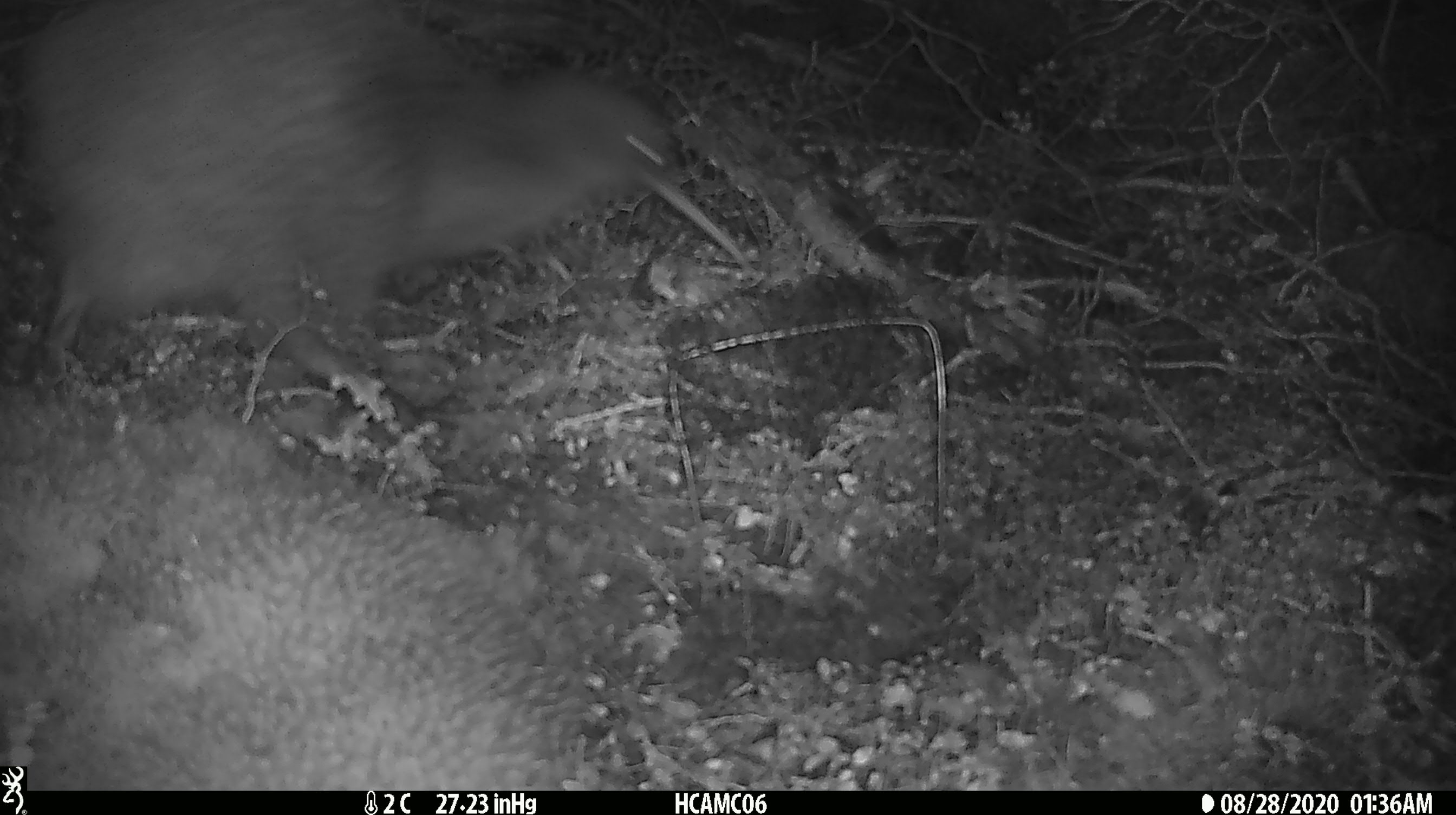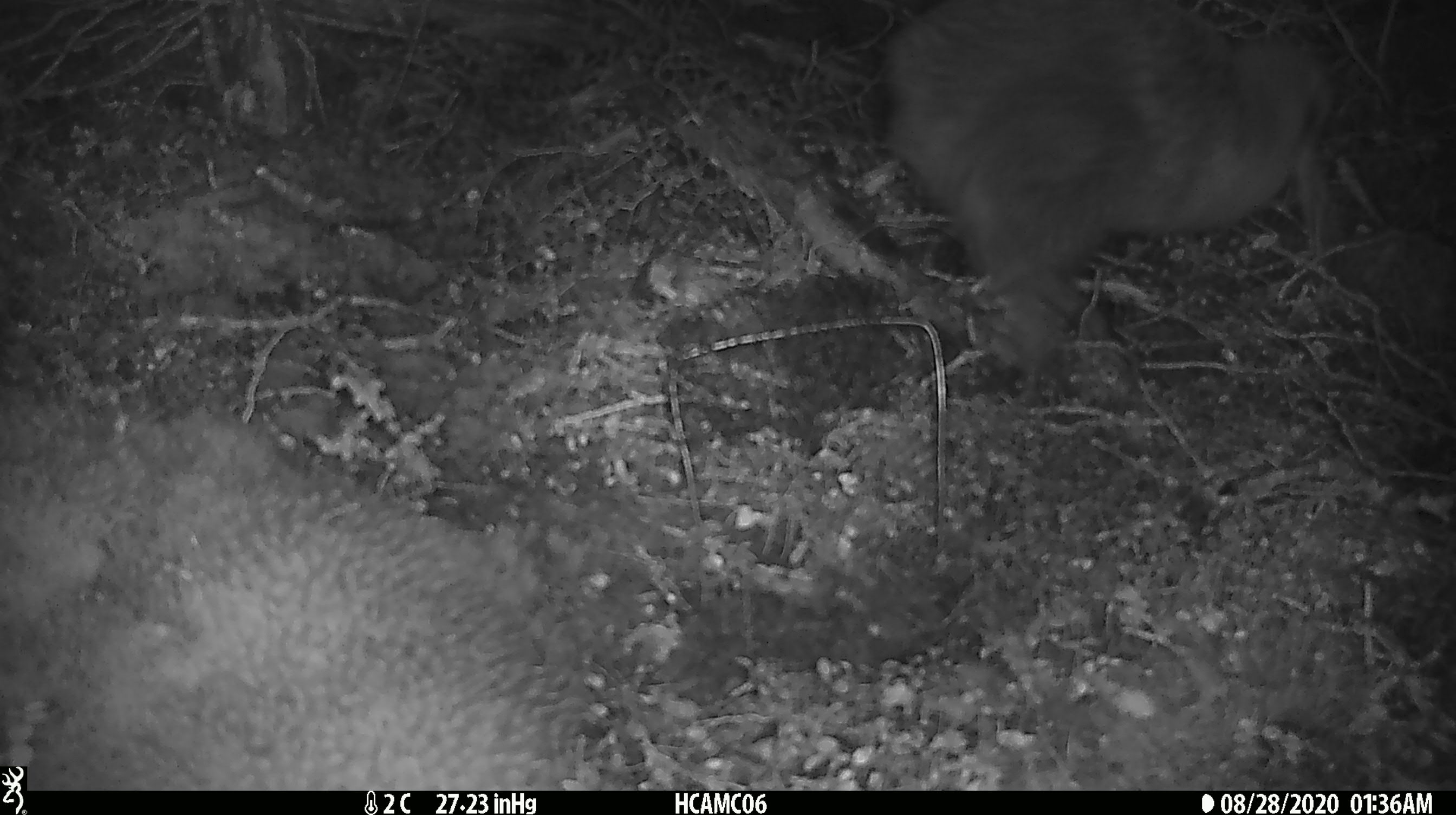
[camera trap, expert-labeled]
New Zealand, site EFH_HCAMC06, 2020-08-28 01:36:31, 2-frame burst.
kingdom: Animalia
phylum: Chordata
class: Aves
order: Apterygiformes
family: Apterygidae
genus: Apteryx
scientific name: Apteryx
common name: kiwi